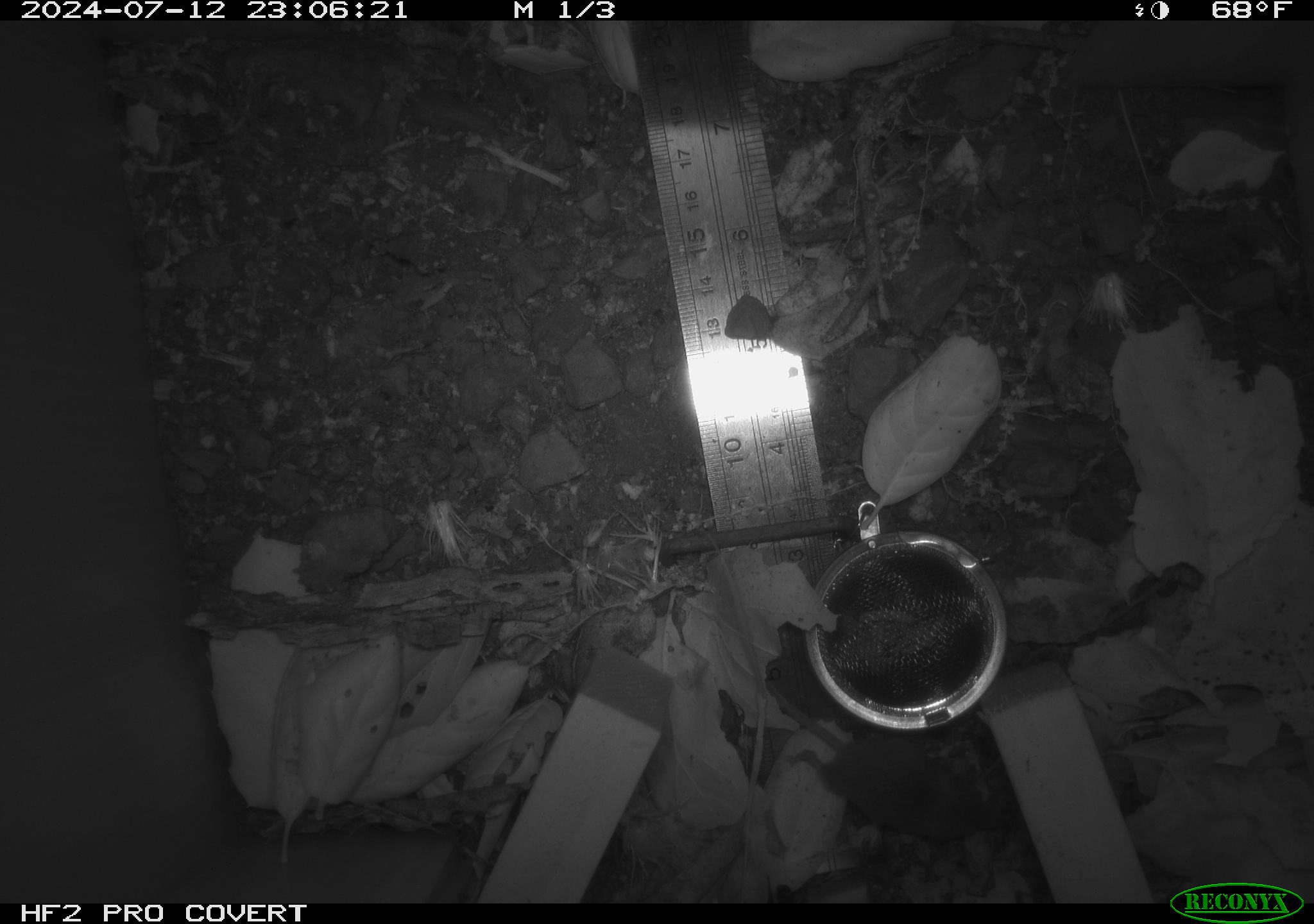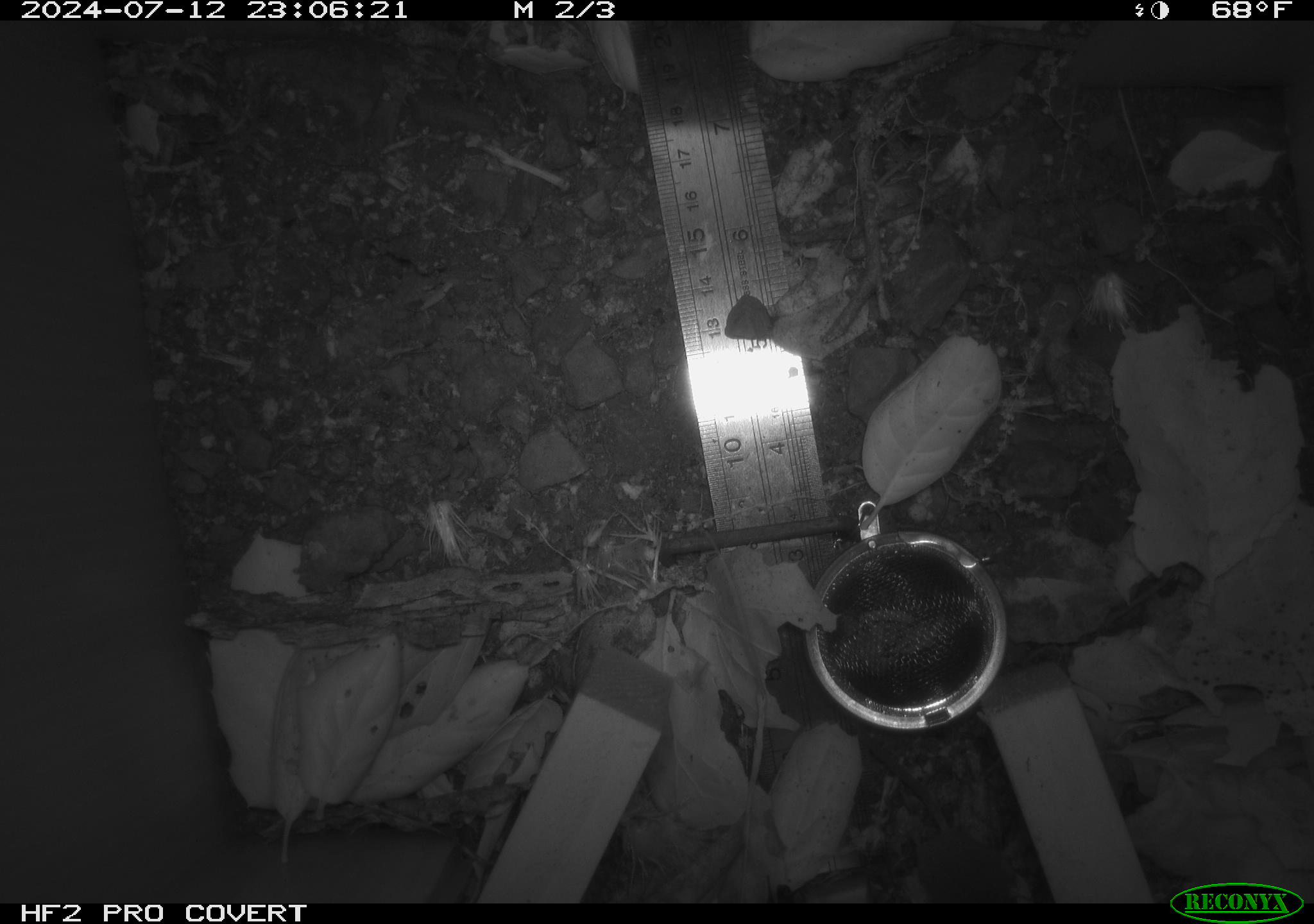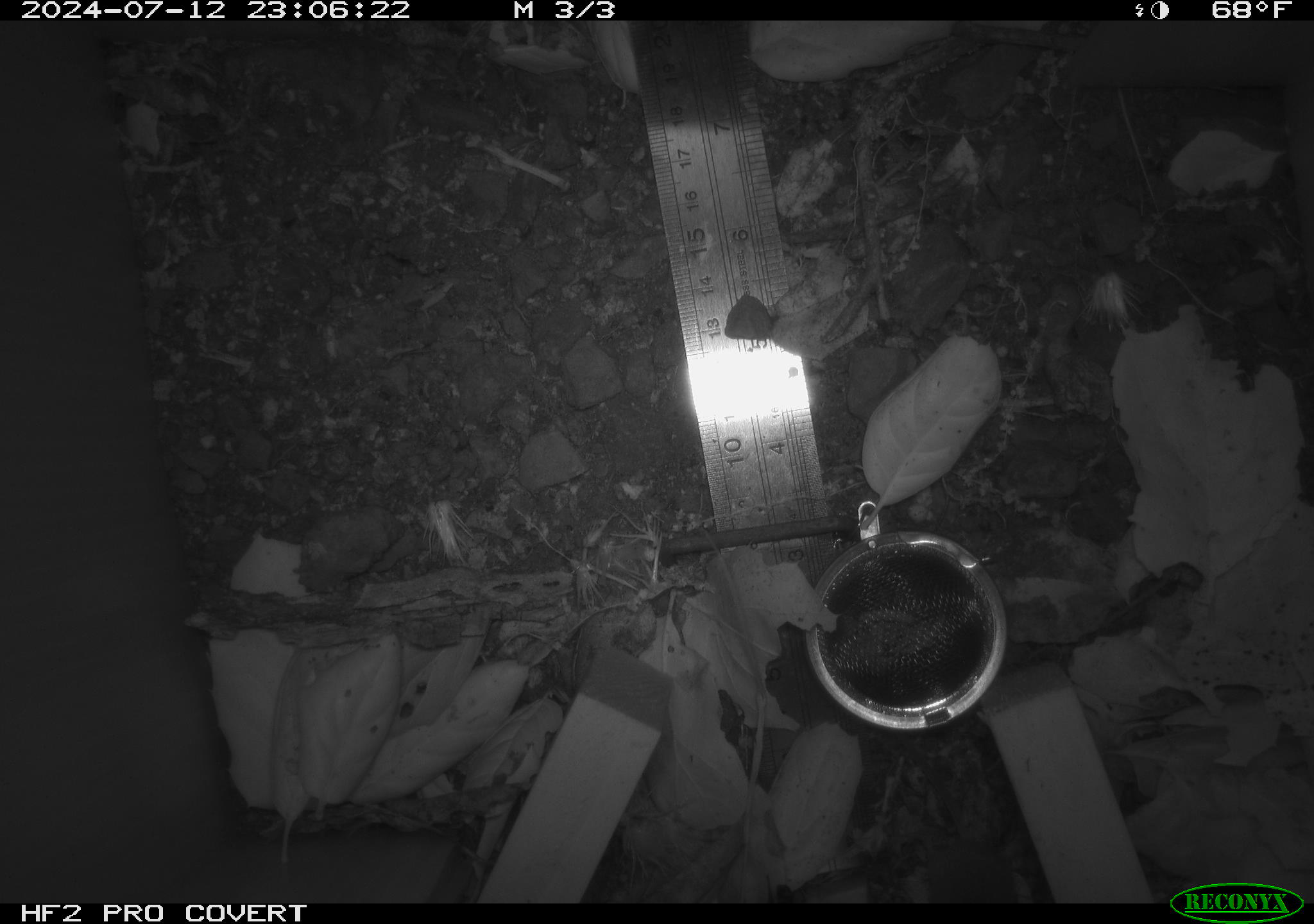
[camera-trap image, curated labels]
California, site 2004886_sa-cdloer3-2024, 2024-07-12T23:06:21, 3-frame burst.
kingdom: Animalia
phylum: Chordata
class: Mammalia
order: Rodentia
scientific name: Rodentia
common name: rodent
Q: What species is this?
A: Rodent (Rodentia).